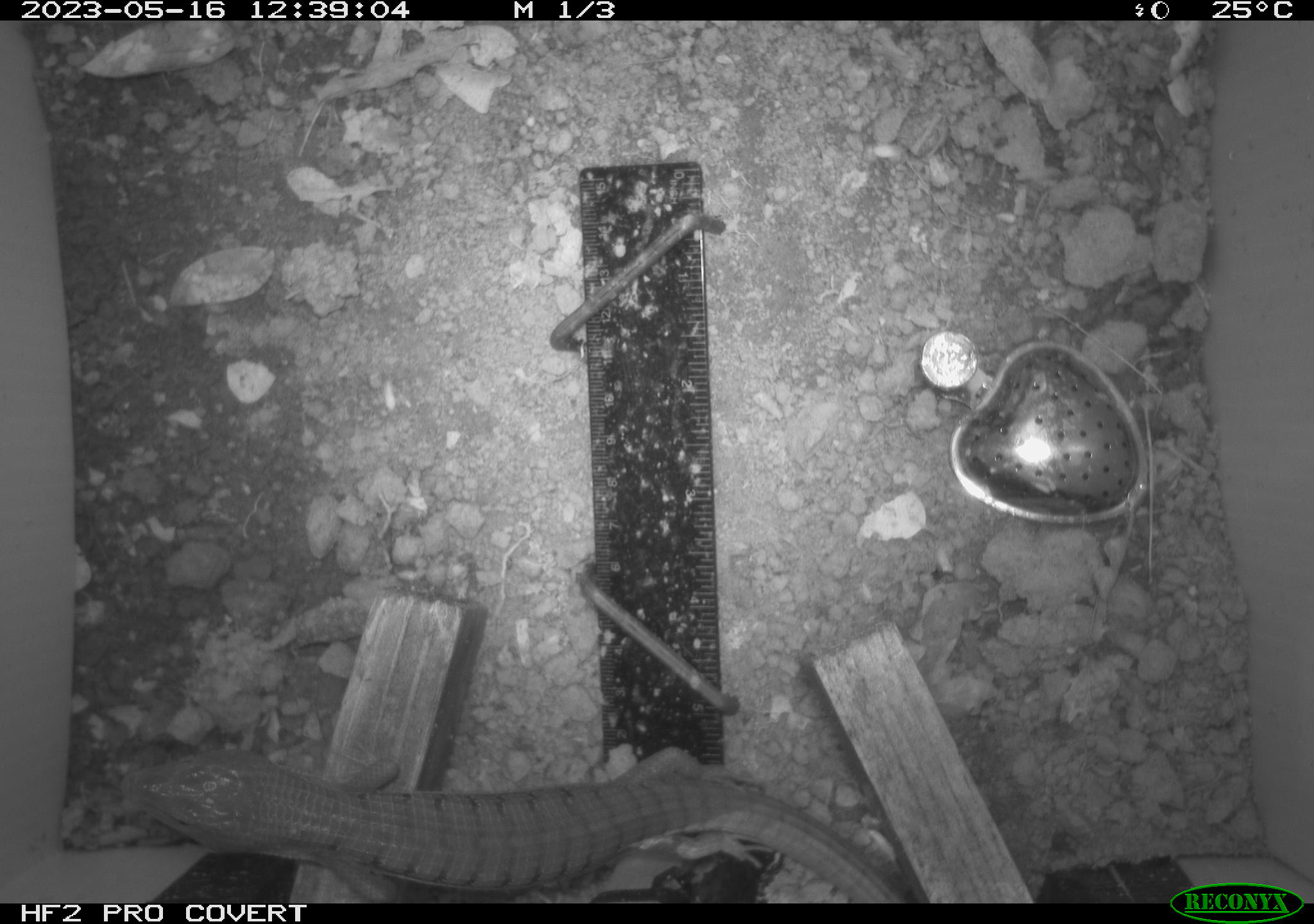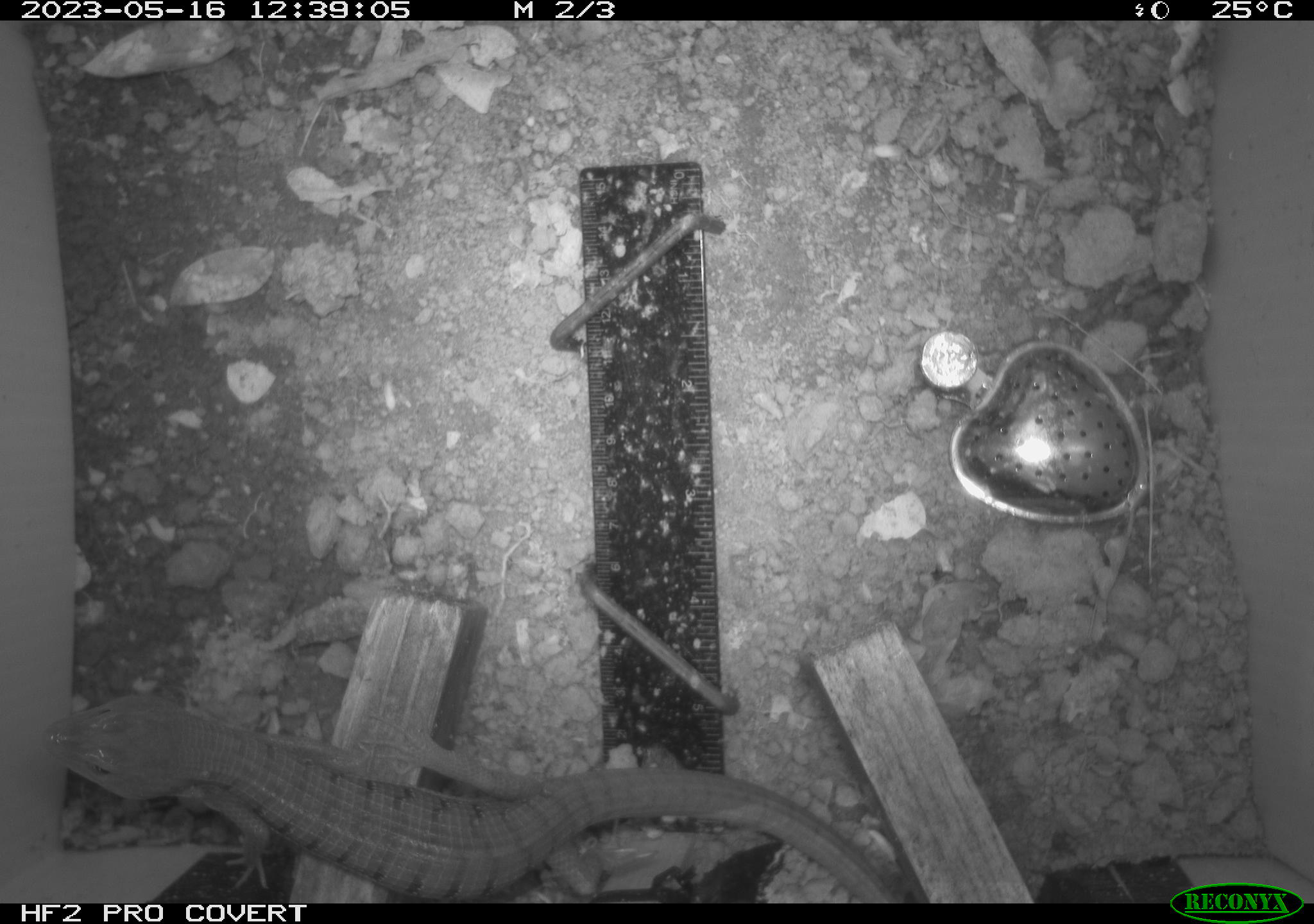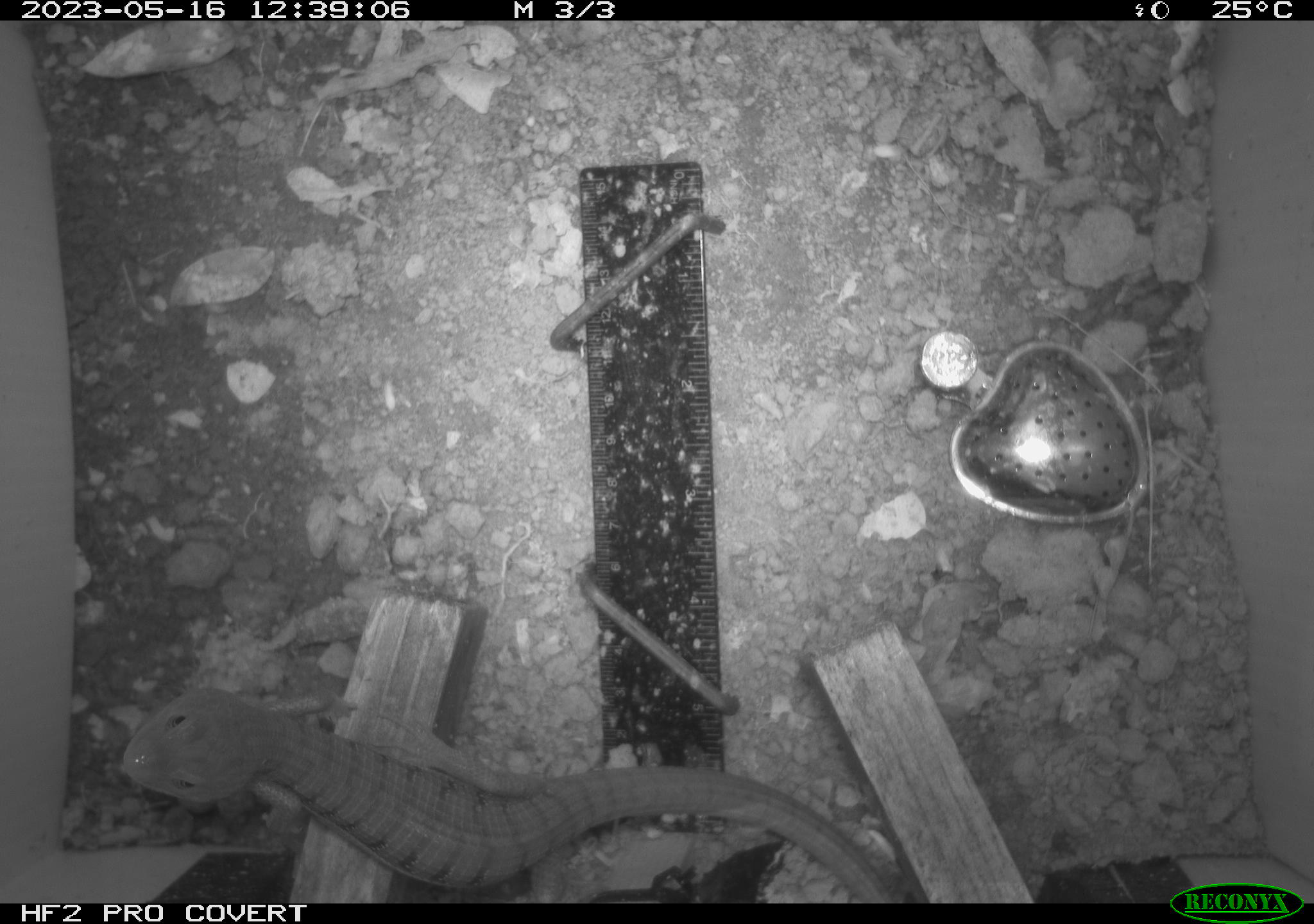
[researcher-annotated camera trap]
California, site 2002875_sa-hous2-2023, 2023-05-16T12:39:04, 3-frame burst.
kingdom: Animalia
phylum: Chordata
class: Reptilia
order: Squamata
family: Anguidae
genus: Elgaria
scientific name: Elgaria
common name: alligator lizards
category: elgaria species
Elgaria species (alligator lizards) (Elgaria).